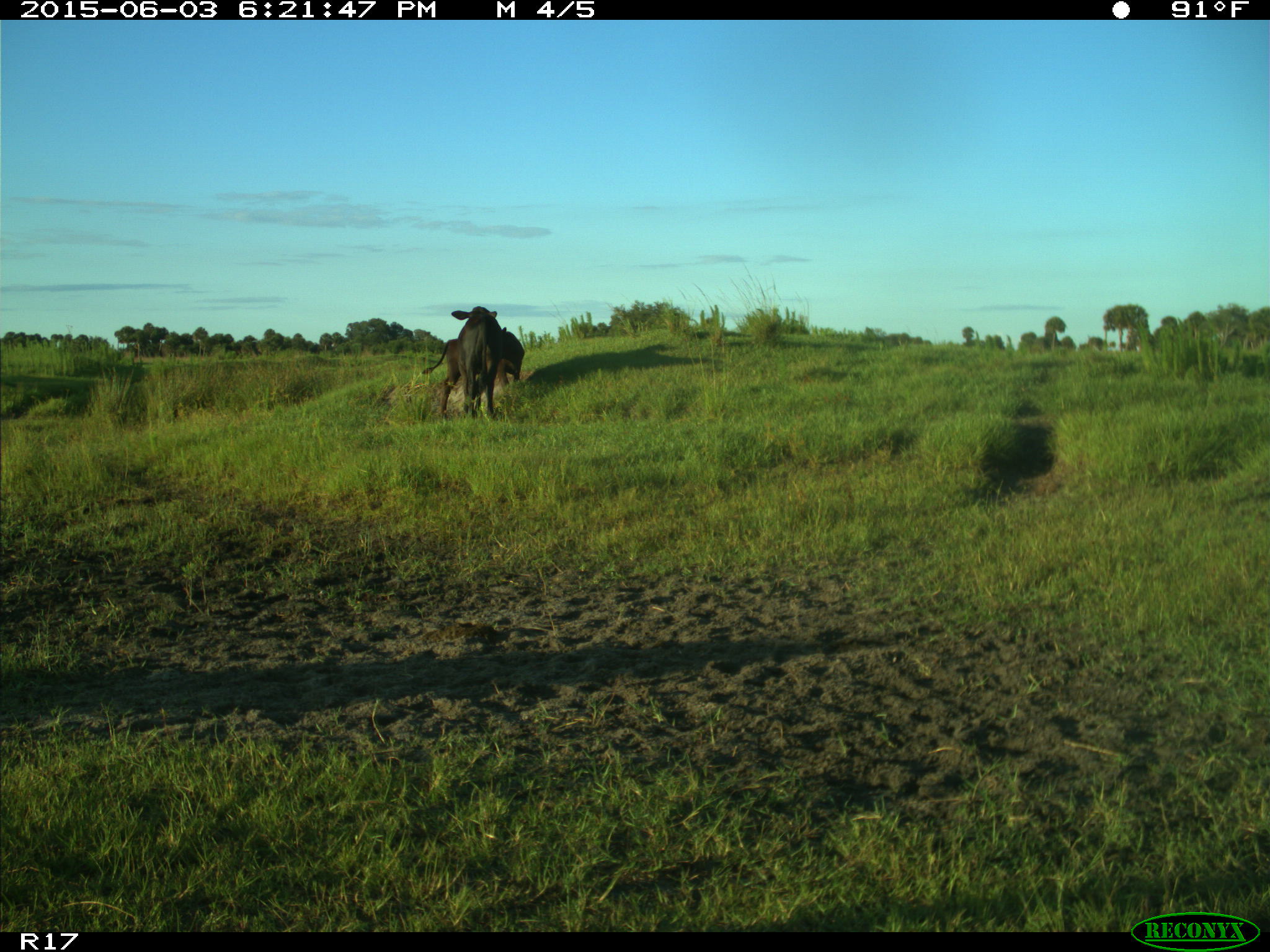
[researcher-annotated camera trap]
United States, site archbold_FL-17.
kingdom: Animalia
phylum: Chordata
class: Mammalia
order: Artiodactyla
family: Bovidae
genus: Bos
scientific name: Bos taurus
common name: domestic cow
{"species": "Bos taurus (domestic cow)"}